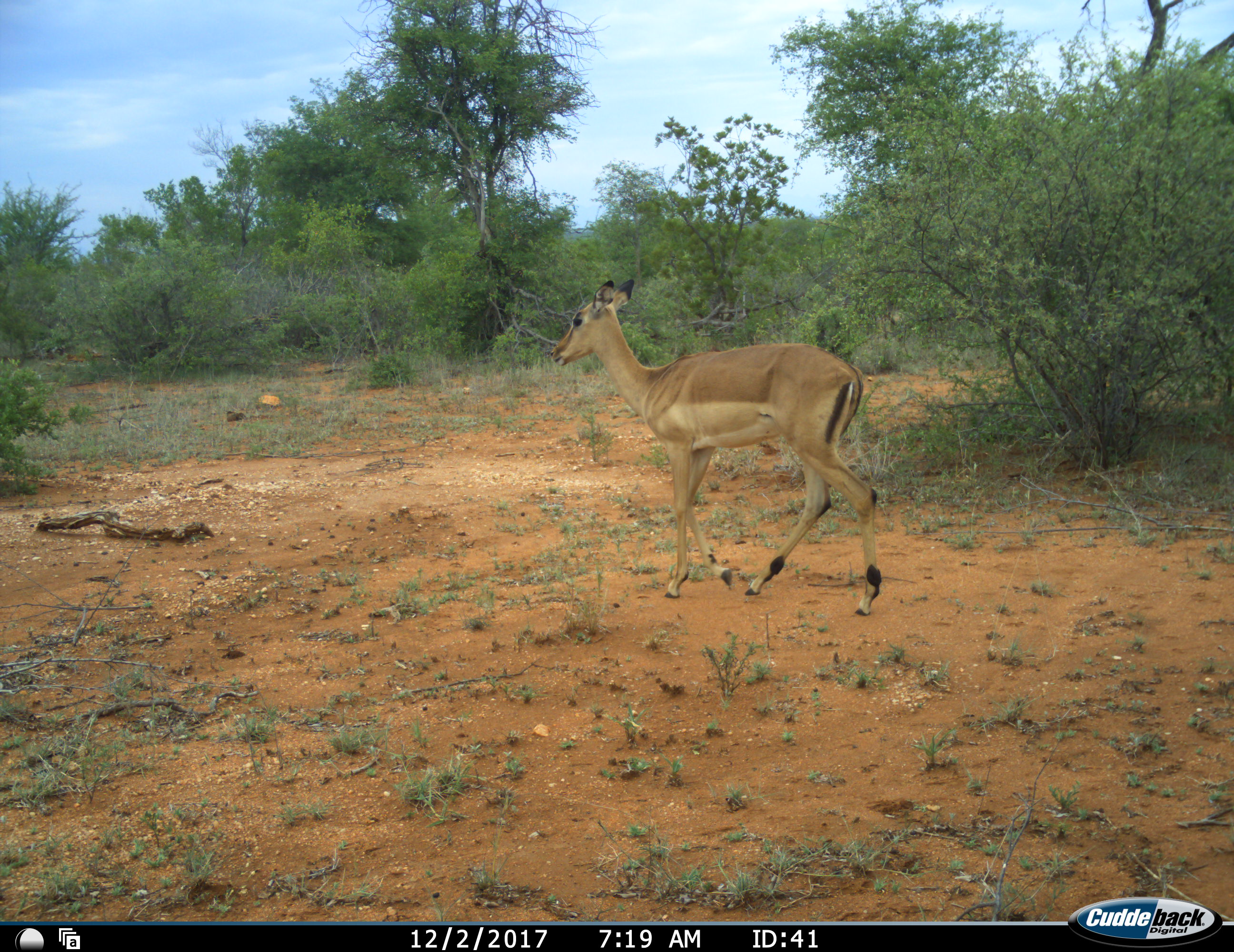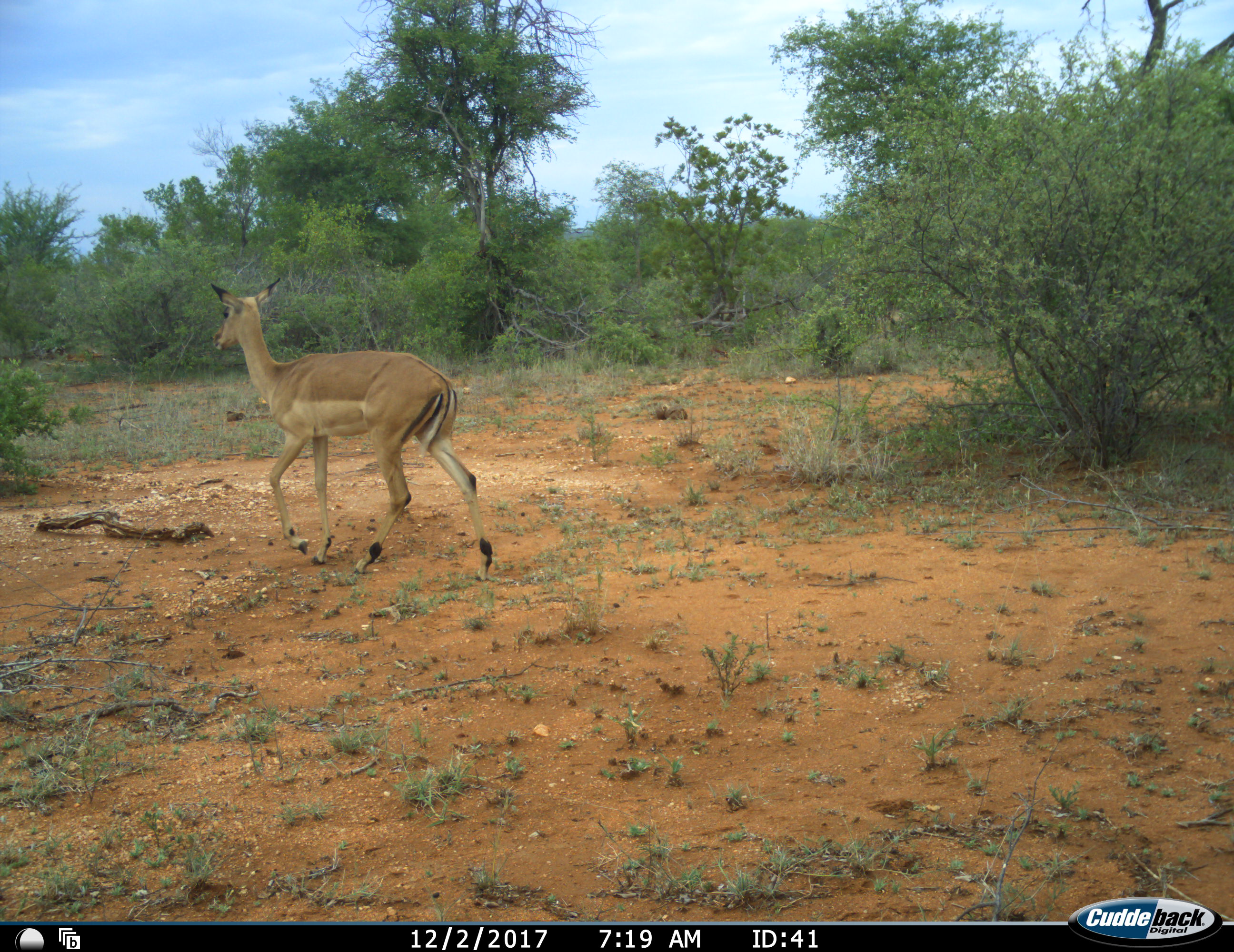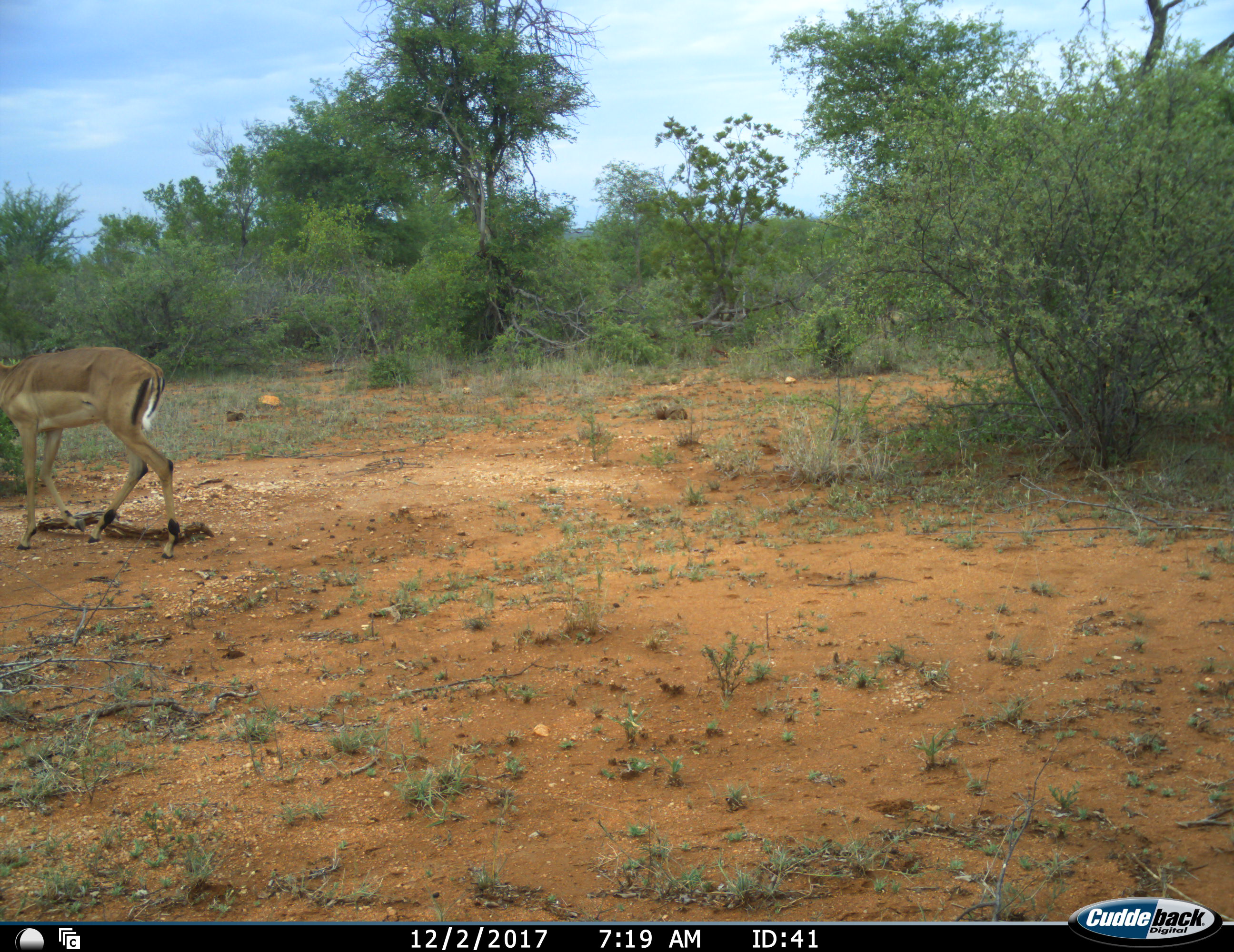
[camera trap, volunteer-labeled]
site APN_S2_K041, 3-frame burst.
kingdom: Animalia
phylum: Chordata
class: Mammalia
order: Artiodactyla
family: Bovidae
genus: Aepyceros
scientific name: Aepyceros melampus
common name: impala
Impala (Aepyceros melampus), count 1. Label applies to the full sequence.